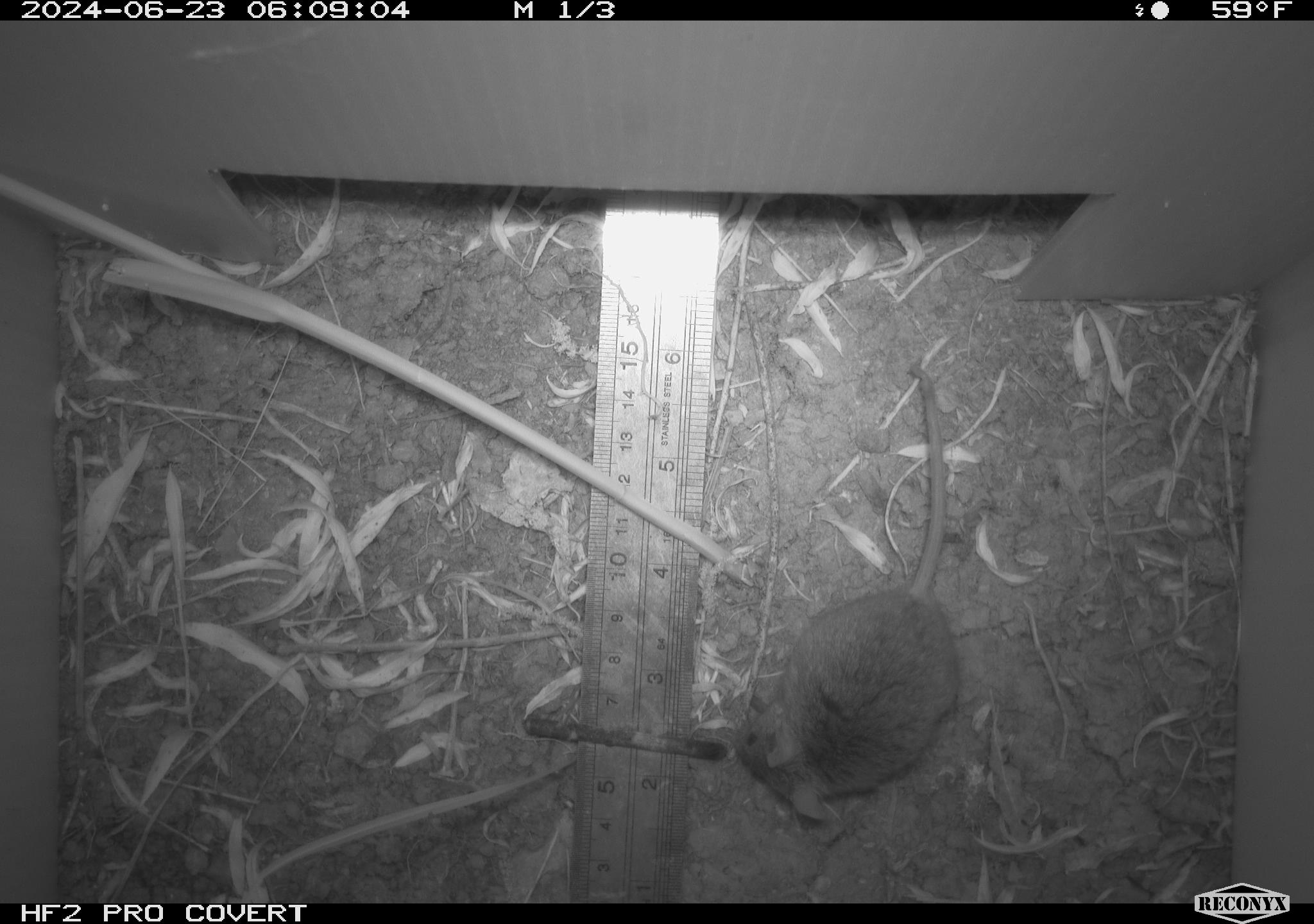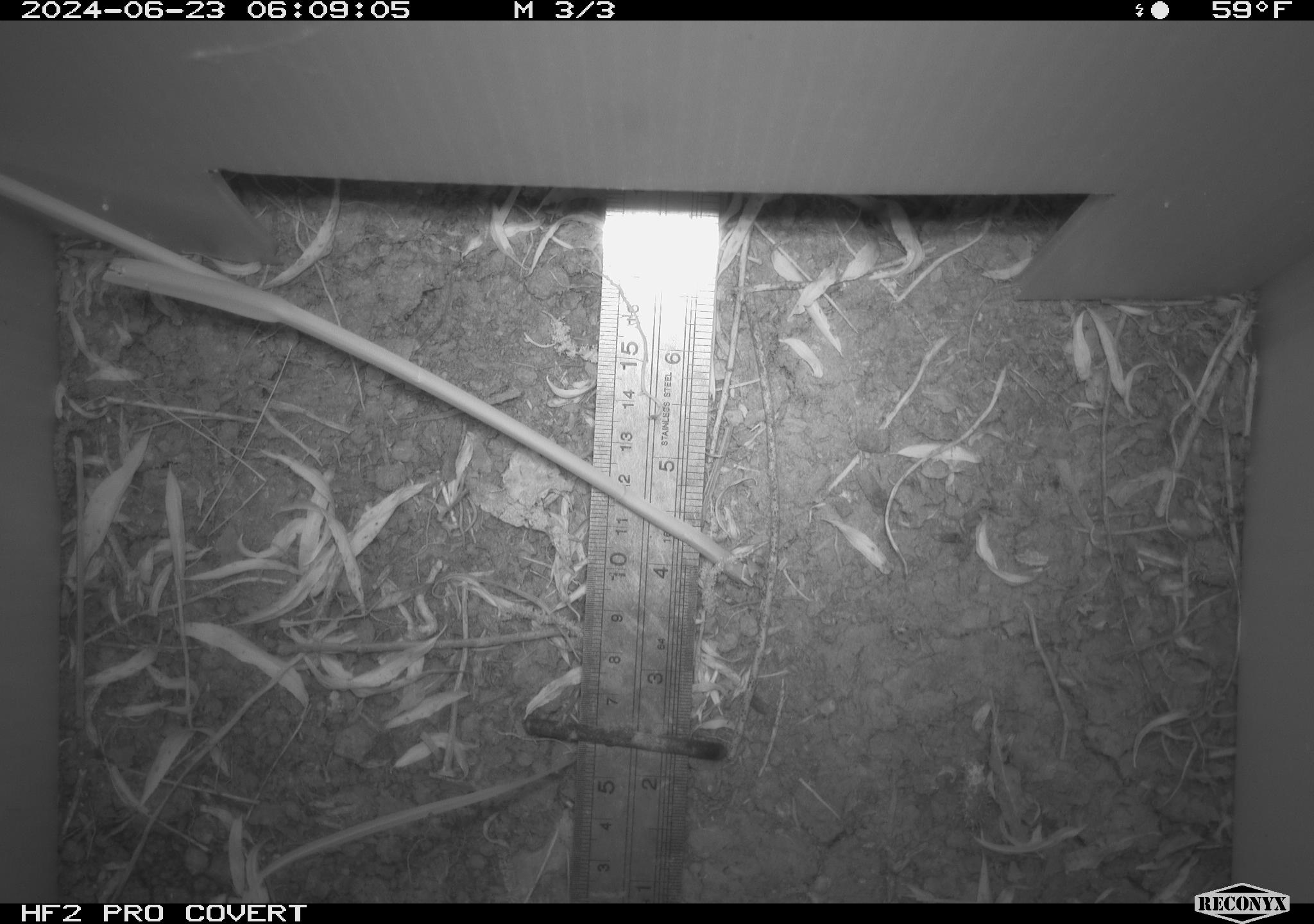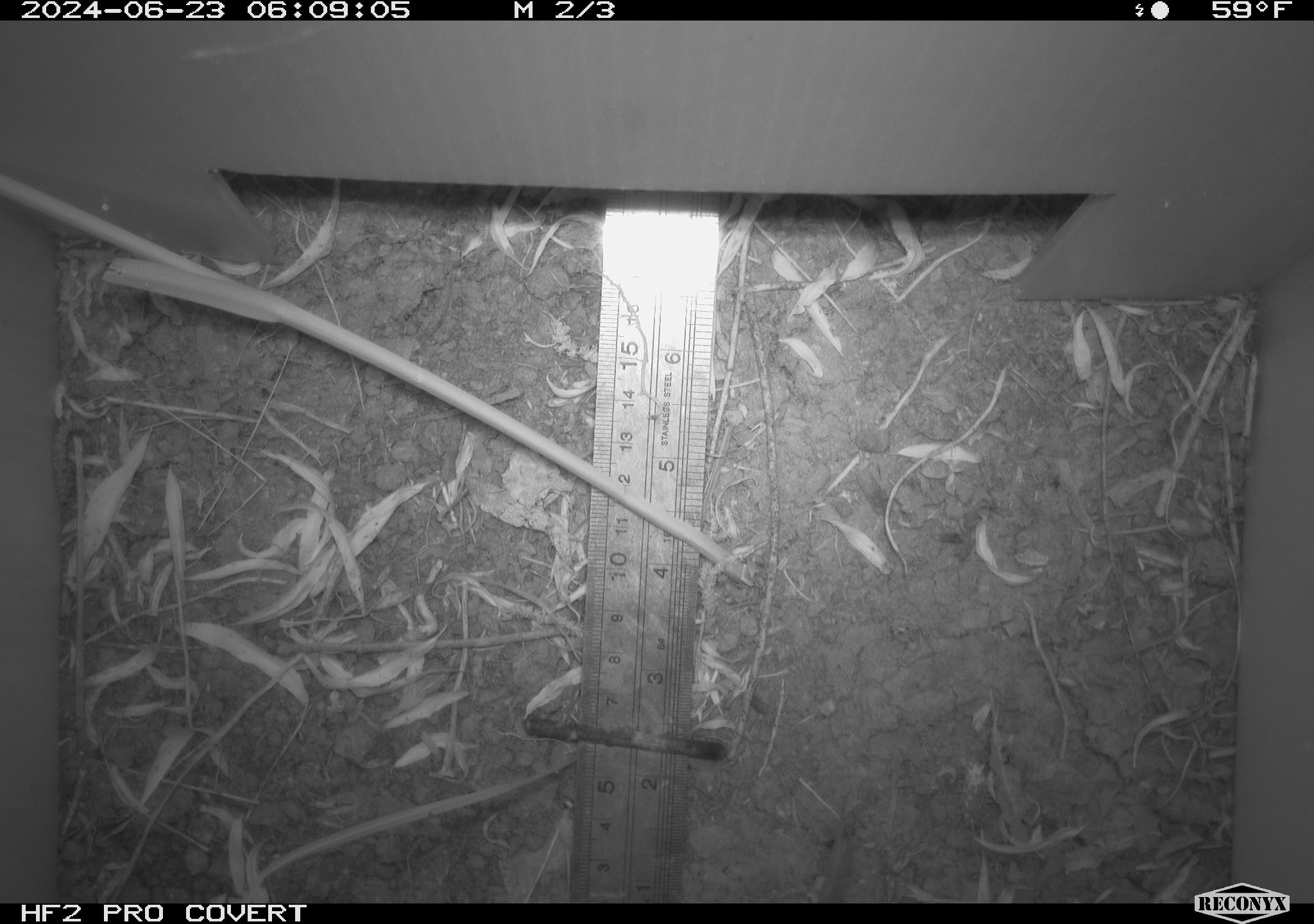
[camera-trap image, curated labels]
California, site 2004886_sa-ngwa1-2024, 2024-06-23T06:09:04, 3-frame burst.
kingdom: Animalia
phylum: Chordata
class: Mammalia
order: Rodentia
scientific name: Rodentia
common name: mouse species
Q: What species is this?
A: Mouse species (Rodentia).